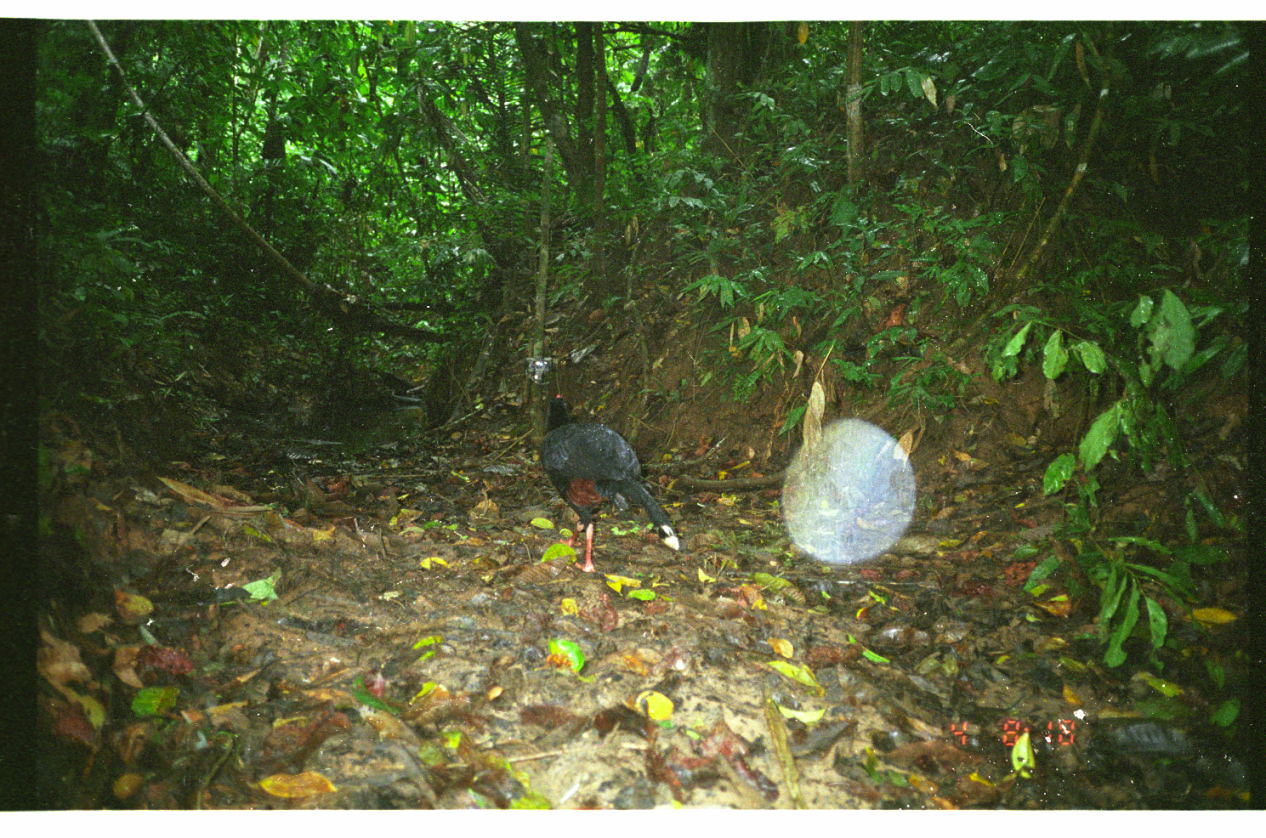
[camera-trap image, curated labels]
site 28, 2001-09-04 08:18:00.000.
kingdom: Animalia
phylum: Chordata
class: Aves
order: Galliformes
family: Cracidae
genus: Mitu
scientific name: Mitu tuberosum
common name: razor-billed curassow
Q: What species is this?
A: Mitu tuberosum (razor-billed curassow).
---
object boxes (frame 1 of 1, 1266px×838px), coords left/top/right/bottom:
mitu tuberosum: 540/392/680/573